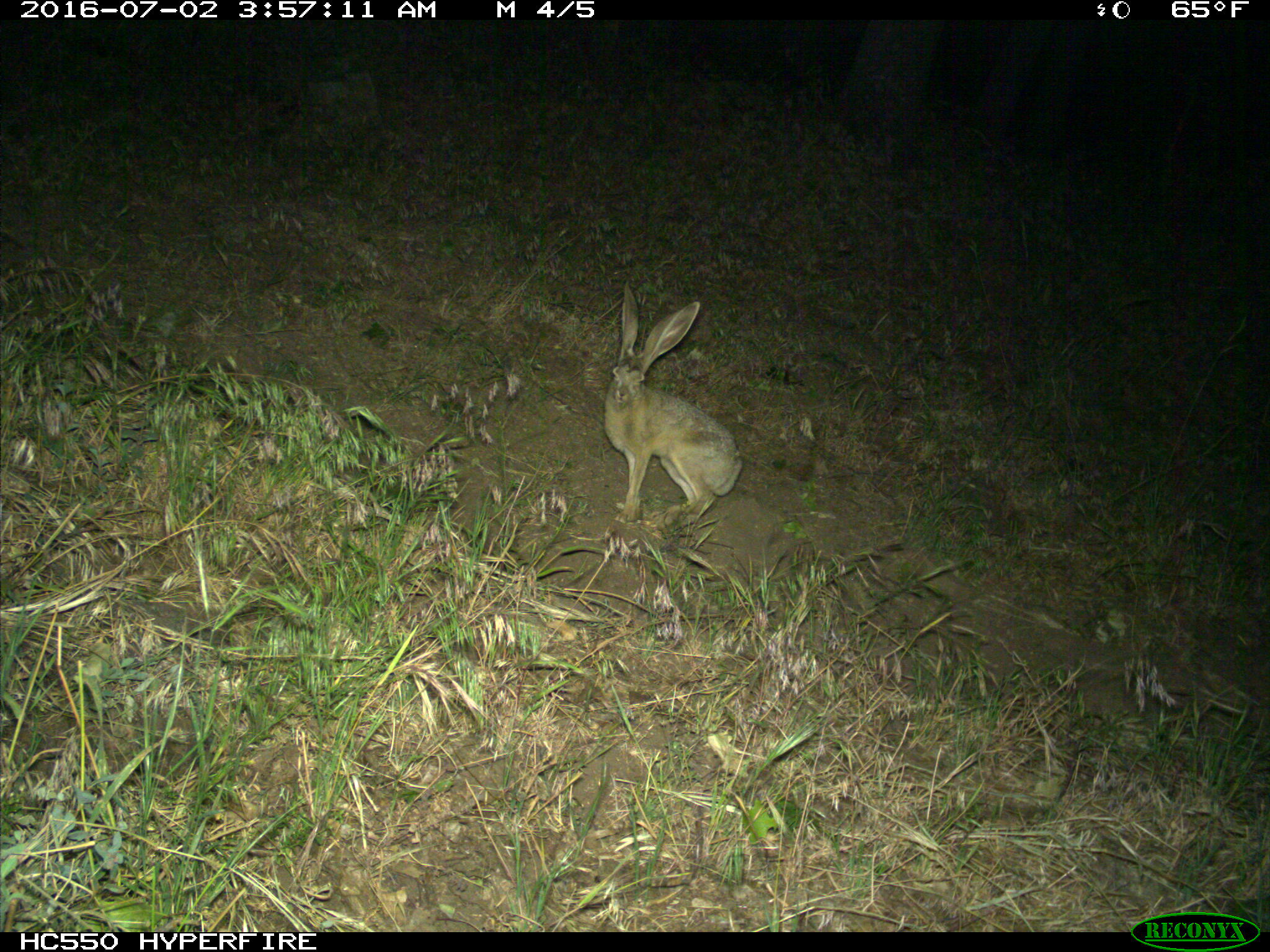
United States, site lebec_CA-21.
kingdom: Animalia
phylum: Chordata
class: Mammalia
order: Lagomorpha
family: Leporidae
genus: Lepus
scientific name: Lepus californicus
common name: black-tailed jackrabbit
Lepus californicus (black-tailed jackrabbit).